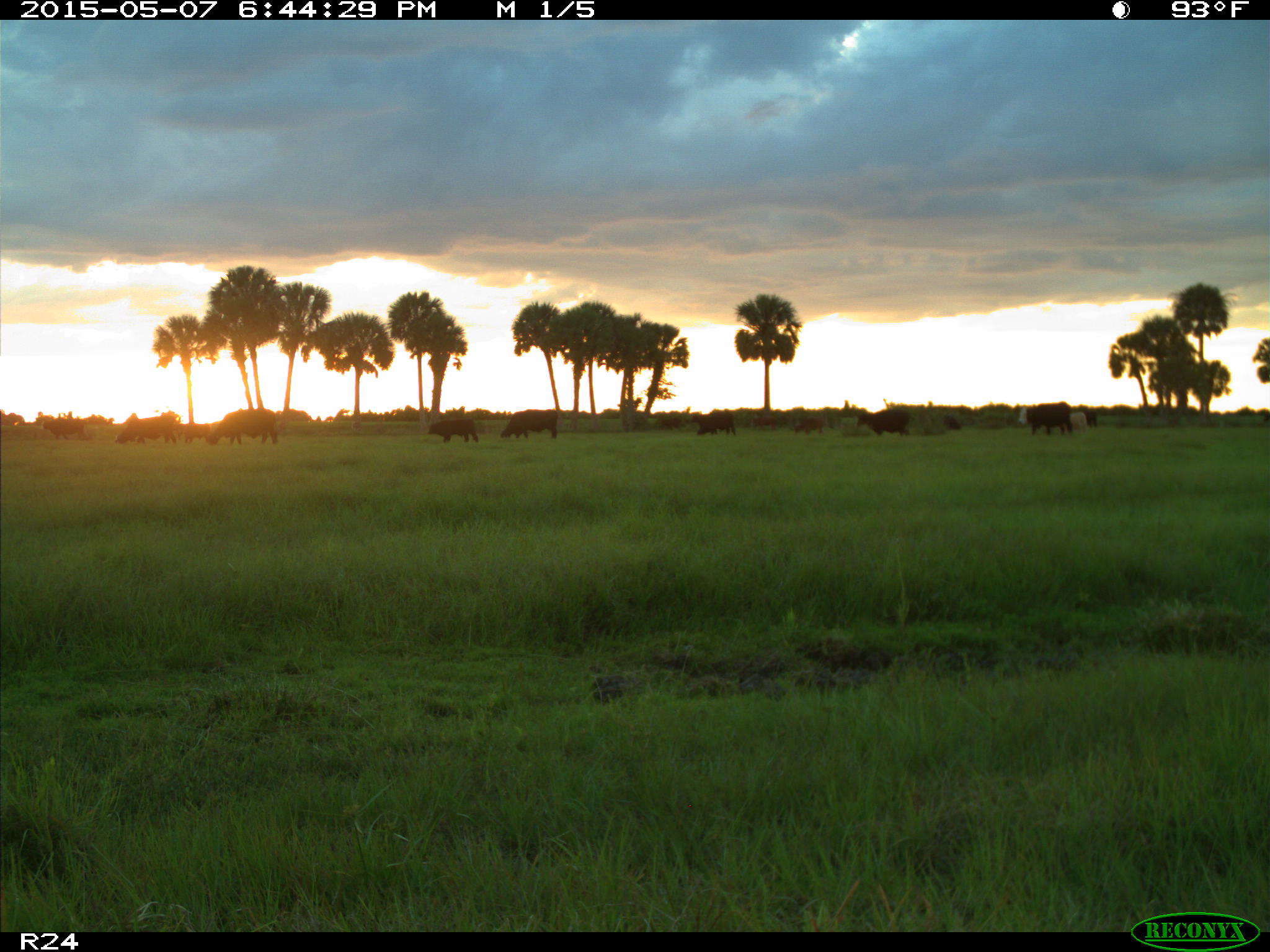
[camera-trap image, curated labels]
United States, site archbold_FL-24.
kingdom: Animalia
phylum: Chordata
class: Mammalia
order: Artiodactyla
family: Bovidae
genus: Bos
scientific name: Bos taurus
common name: domestic cow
Bos taurus (domestic cow).